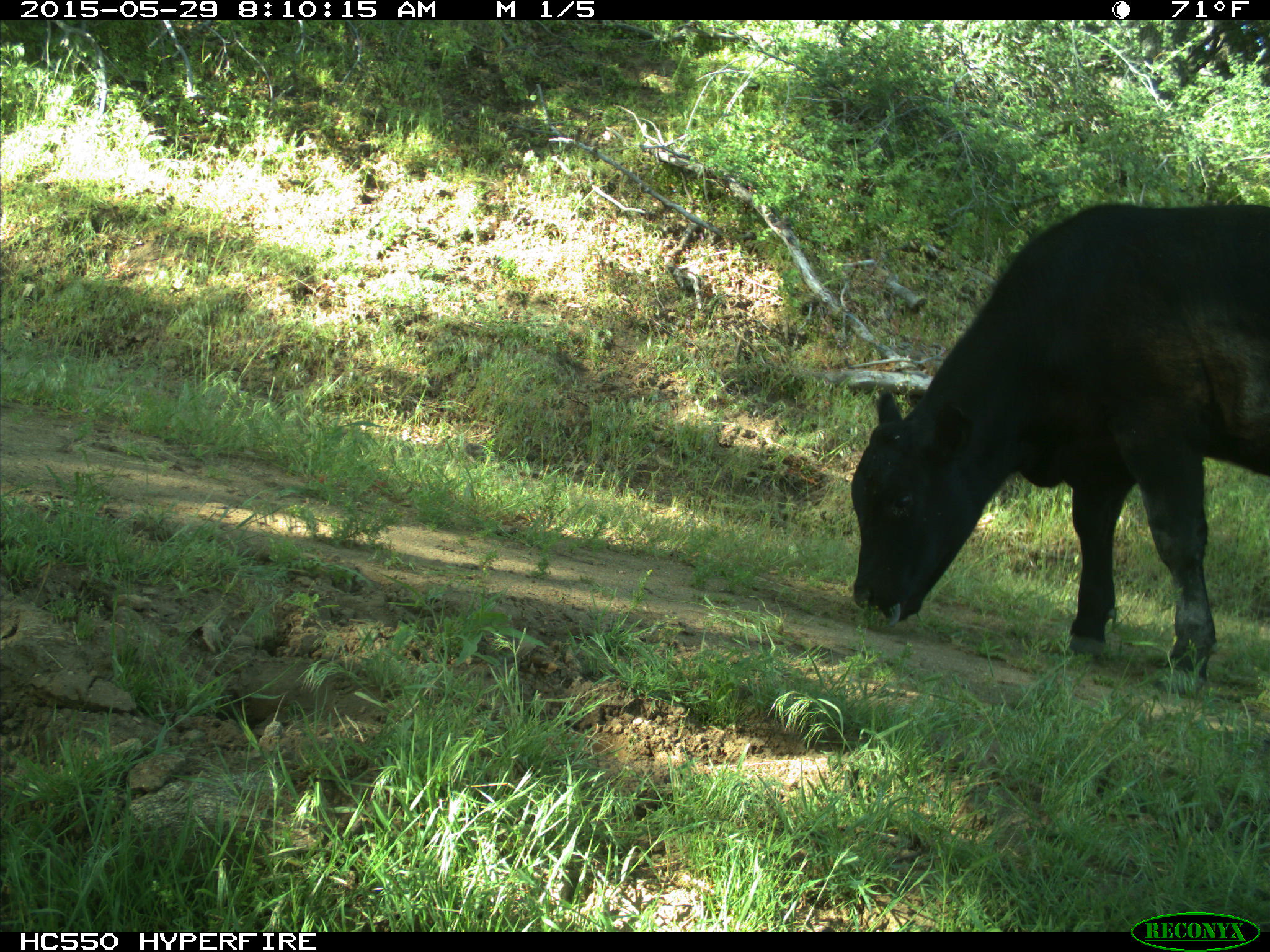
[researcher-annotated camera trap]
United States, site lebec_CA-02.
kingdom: Animalia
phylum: Chordata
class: Mammalia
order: Artiodactyla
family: Bovidae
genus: Bos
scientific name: Bos taurus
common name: domestic cow